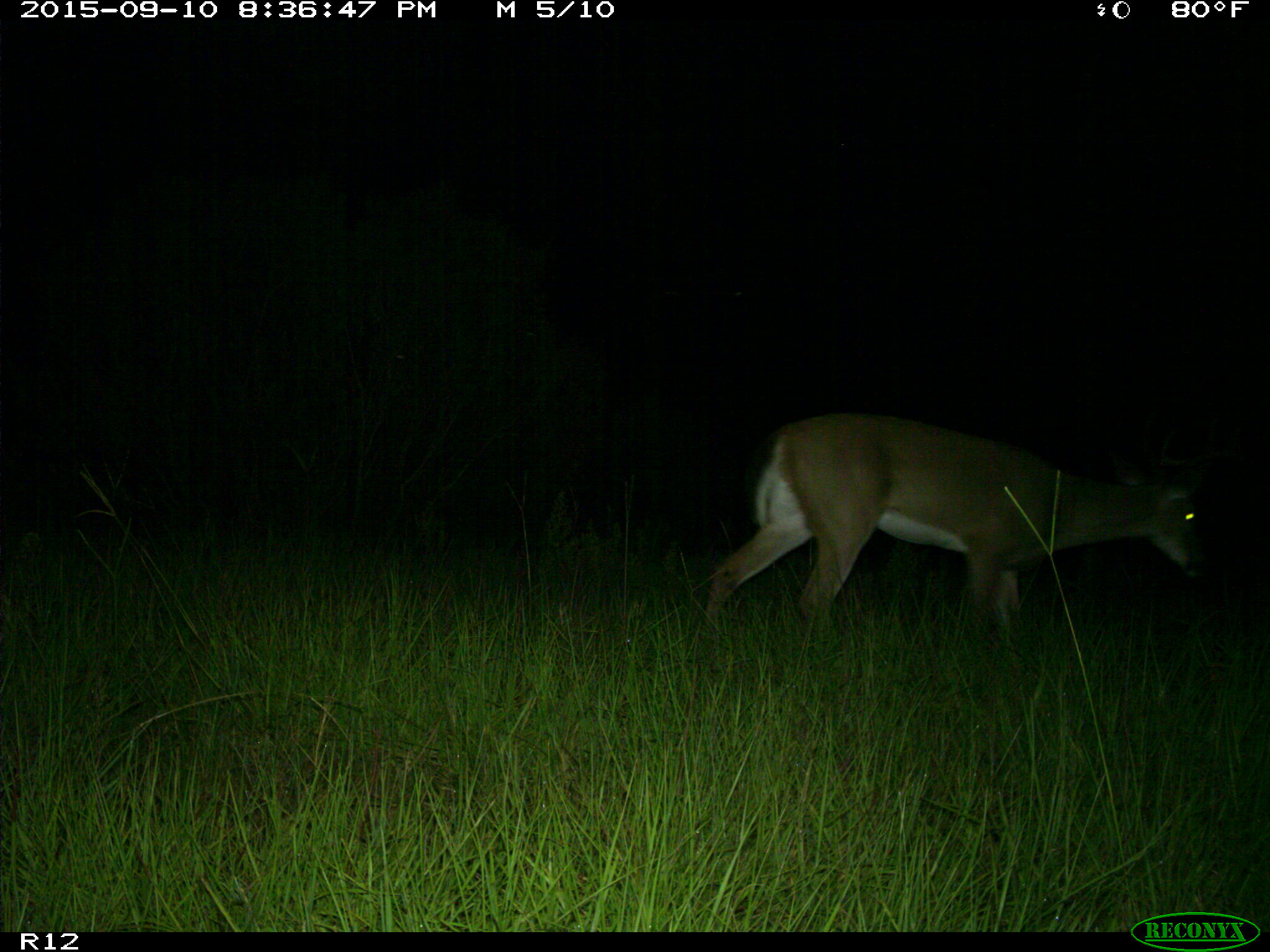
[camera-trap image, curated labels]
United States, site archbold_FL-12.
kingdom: Animalia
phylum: Chordata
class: Mammalia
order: Artiodactyla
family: Cervidae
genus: Odocoileus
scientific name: Odocoileus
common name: deer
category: unidentified deer